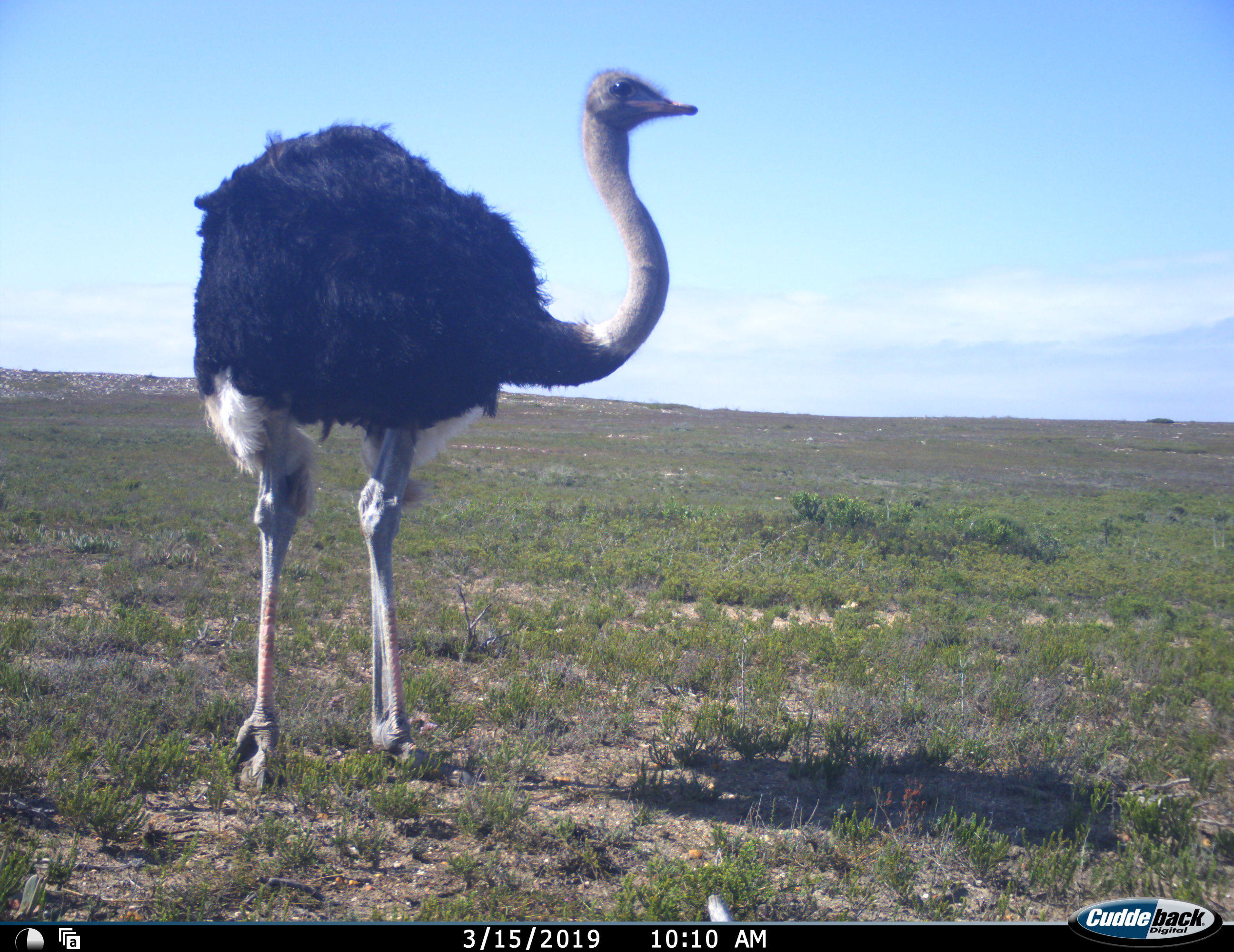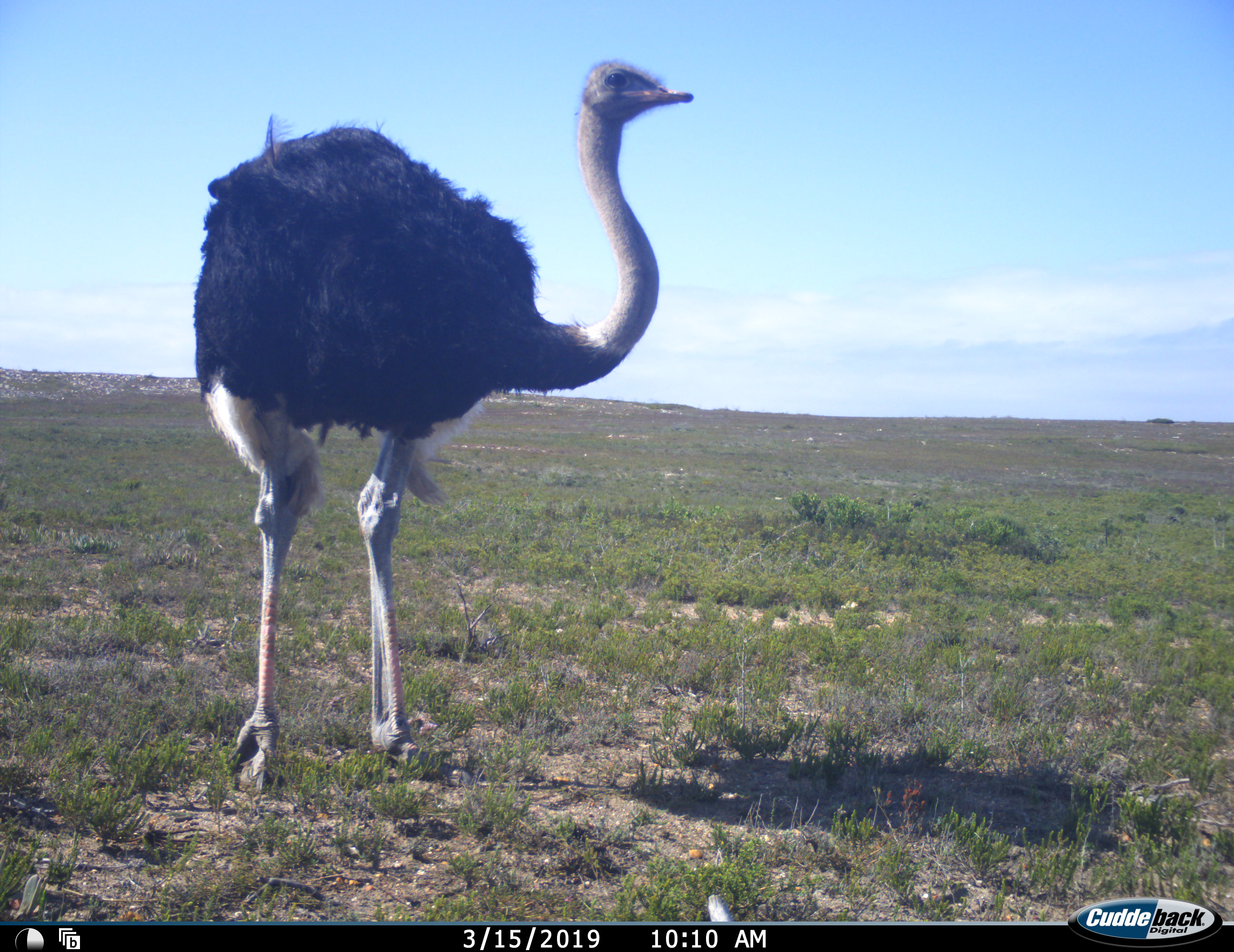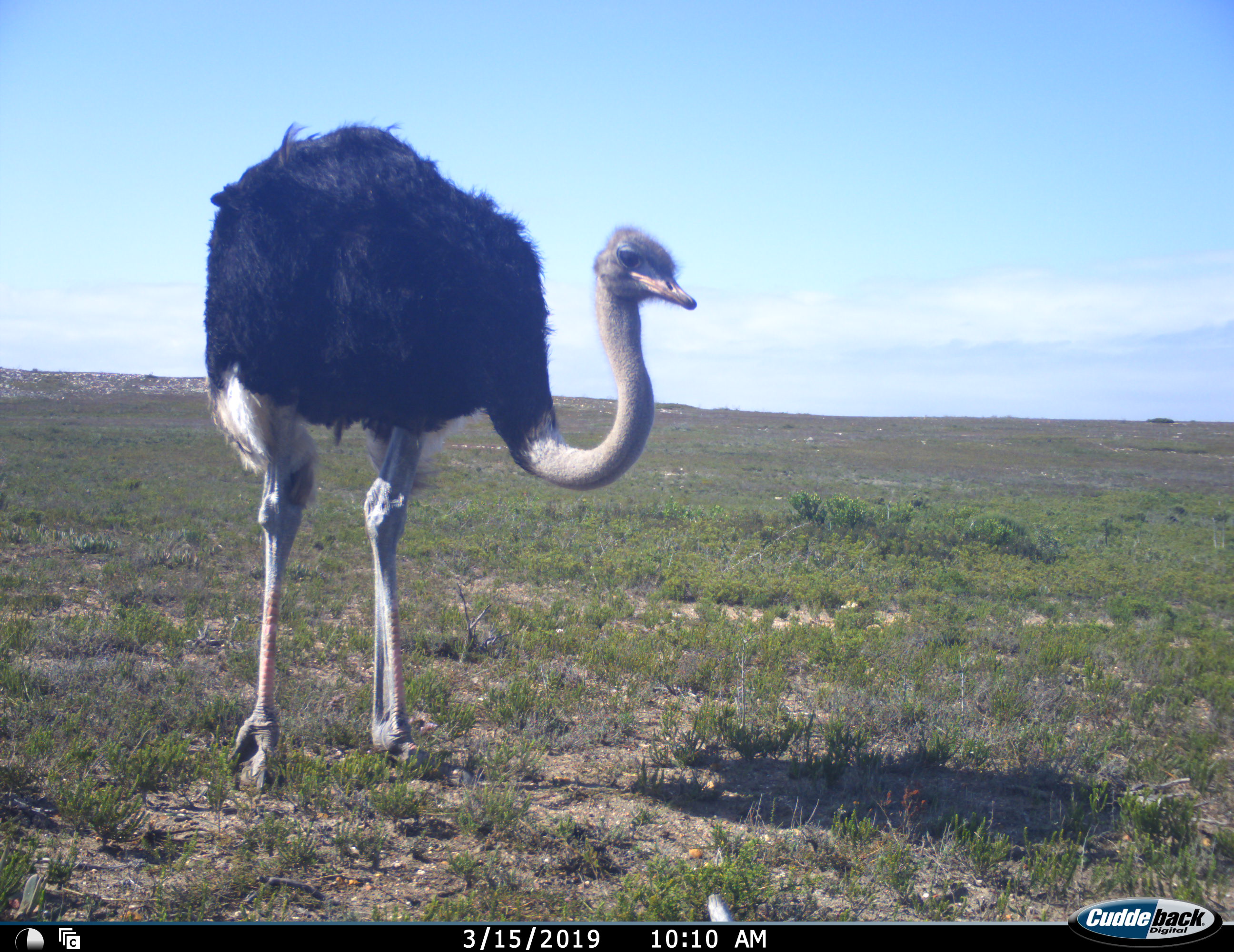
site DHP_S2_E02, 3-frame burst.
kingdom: Animalia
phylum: Chordata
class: Aves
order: Struthioniformes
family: Struthionidae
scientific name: Struthionidae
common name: ostrich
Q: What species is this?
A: Ostrich (Struthionidae).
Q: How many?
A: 1.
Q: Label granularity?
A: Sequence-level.